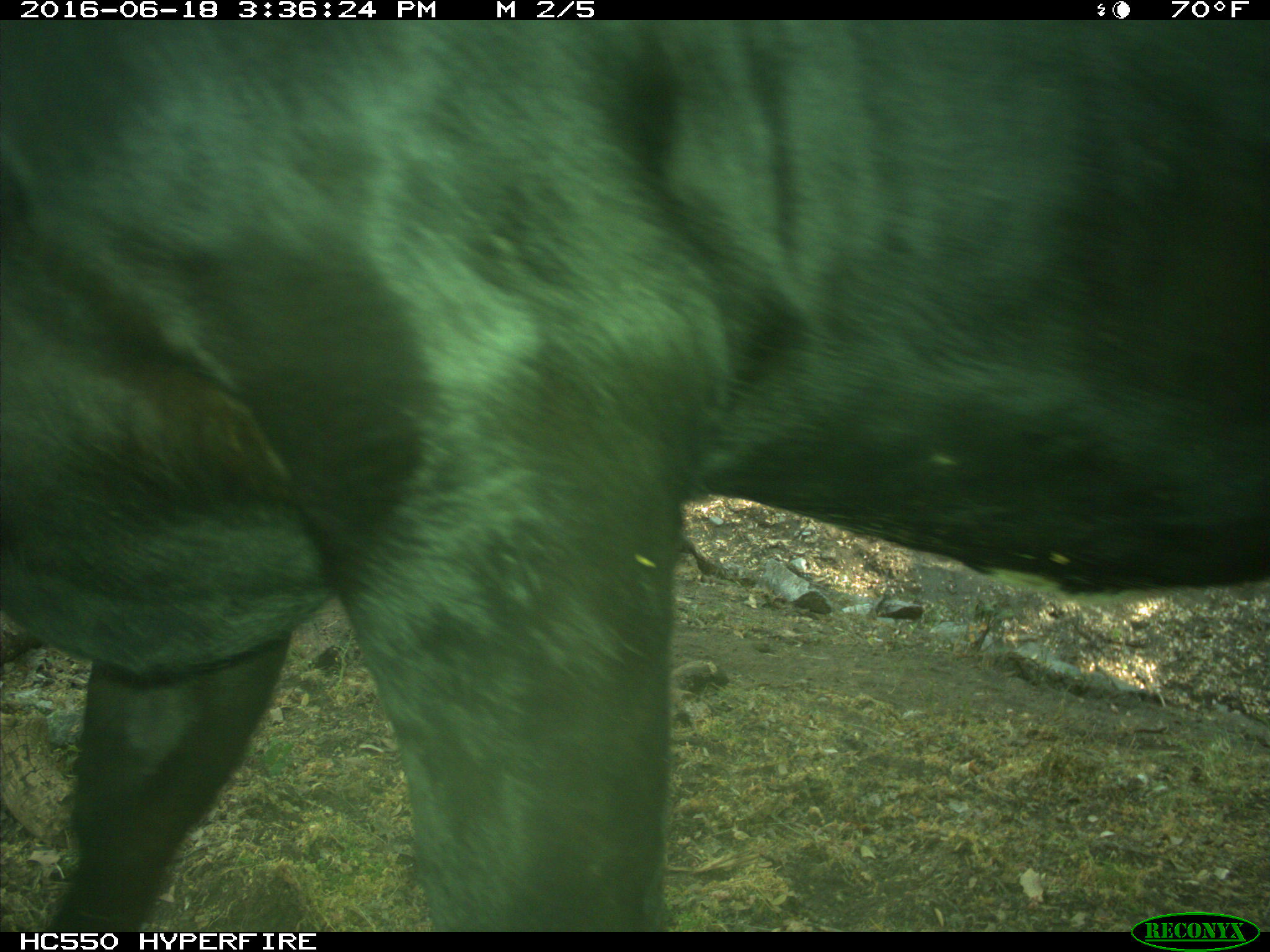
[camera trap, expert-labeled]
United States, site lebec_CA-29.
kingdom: Animalia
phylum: Chordata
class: Mammalia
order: Artiodactyla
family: Bovidae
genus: Bos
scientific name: Bos taurus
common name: domestic cow